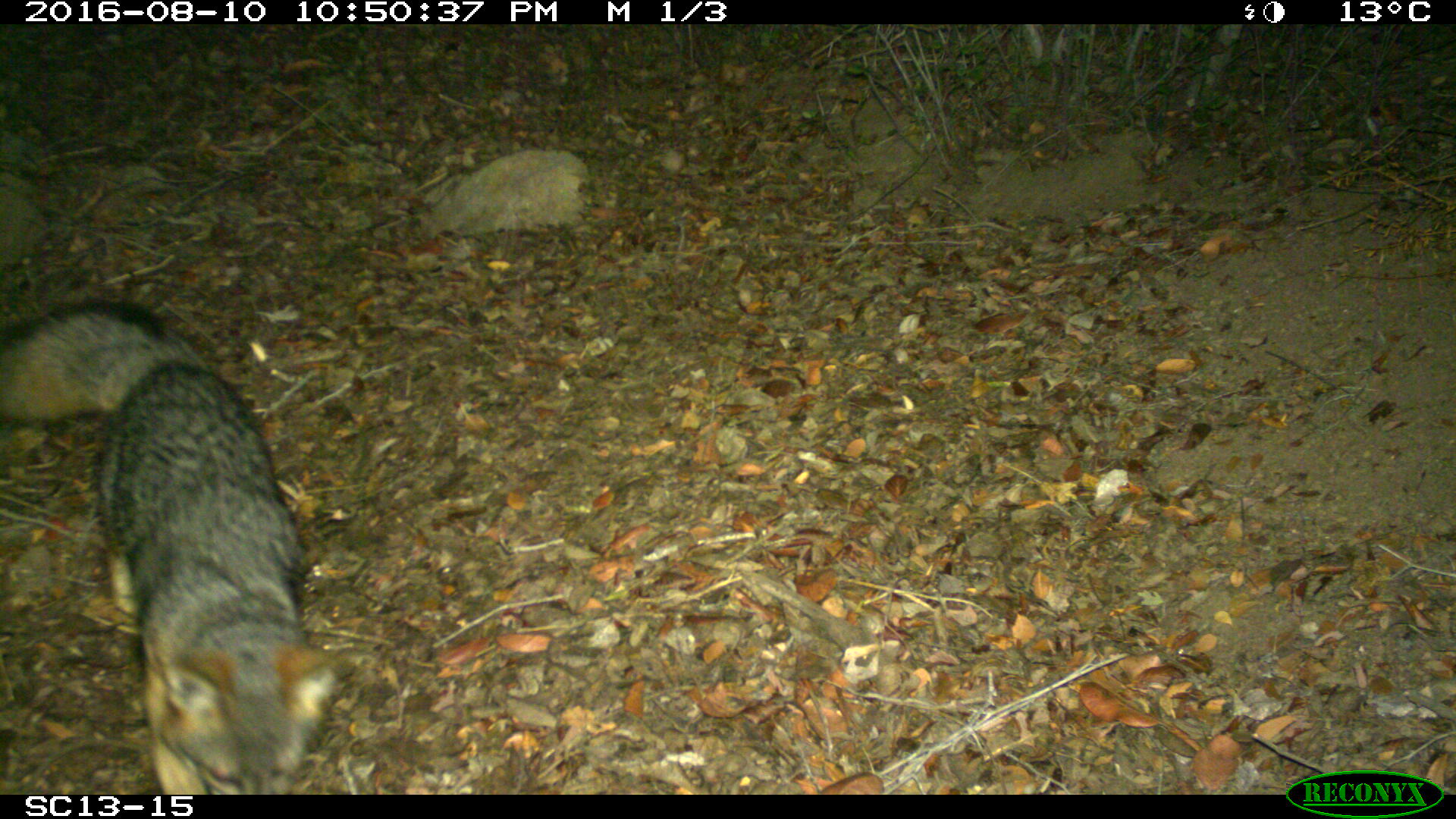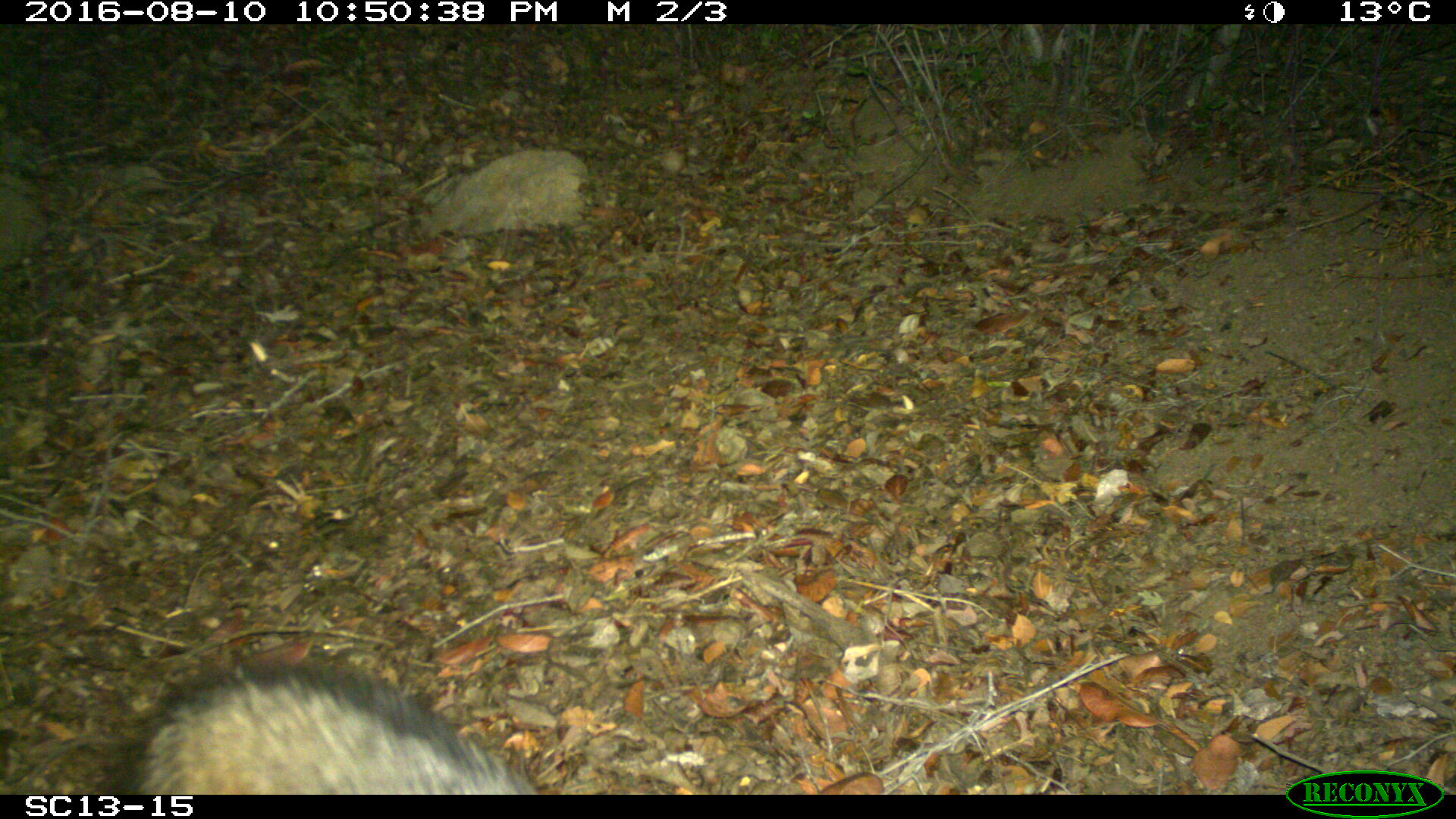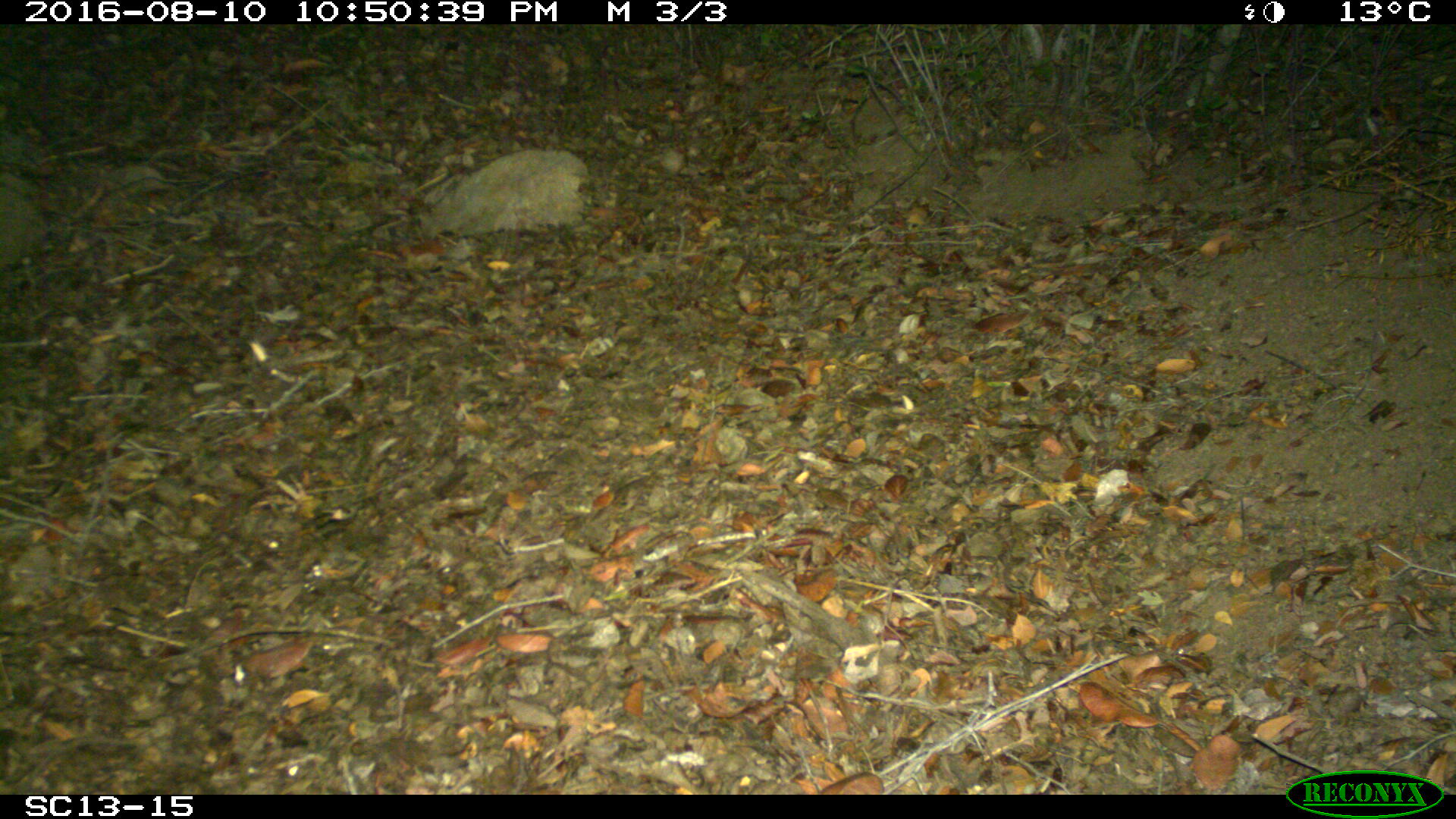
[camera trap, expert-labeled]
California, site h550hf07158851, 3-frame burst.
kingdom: Animalia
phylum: Chordata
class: Mammalia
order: Carnivora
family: Canidae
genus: Urocyon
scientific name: Urocyon littoralis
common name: island fox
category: fox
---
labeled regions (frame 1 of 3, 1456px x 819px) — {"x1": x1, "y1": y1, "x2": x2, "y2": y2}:
fox: {"x1": 0, "y1": 297, "x2": 354, "y2": 794}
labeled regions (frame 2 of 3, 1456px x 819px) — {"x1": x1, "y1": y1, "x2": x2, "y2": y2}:
fox: {"x1": 105, "y1": 645, "x2": 538, "y2": 793}